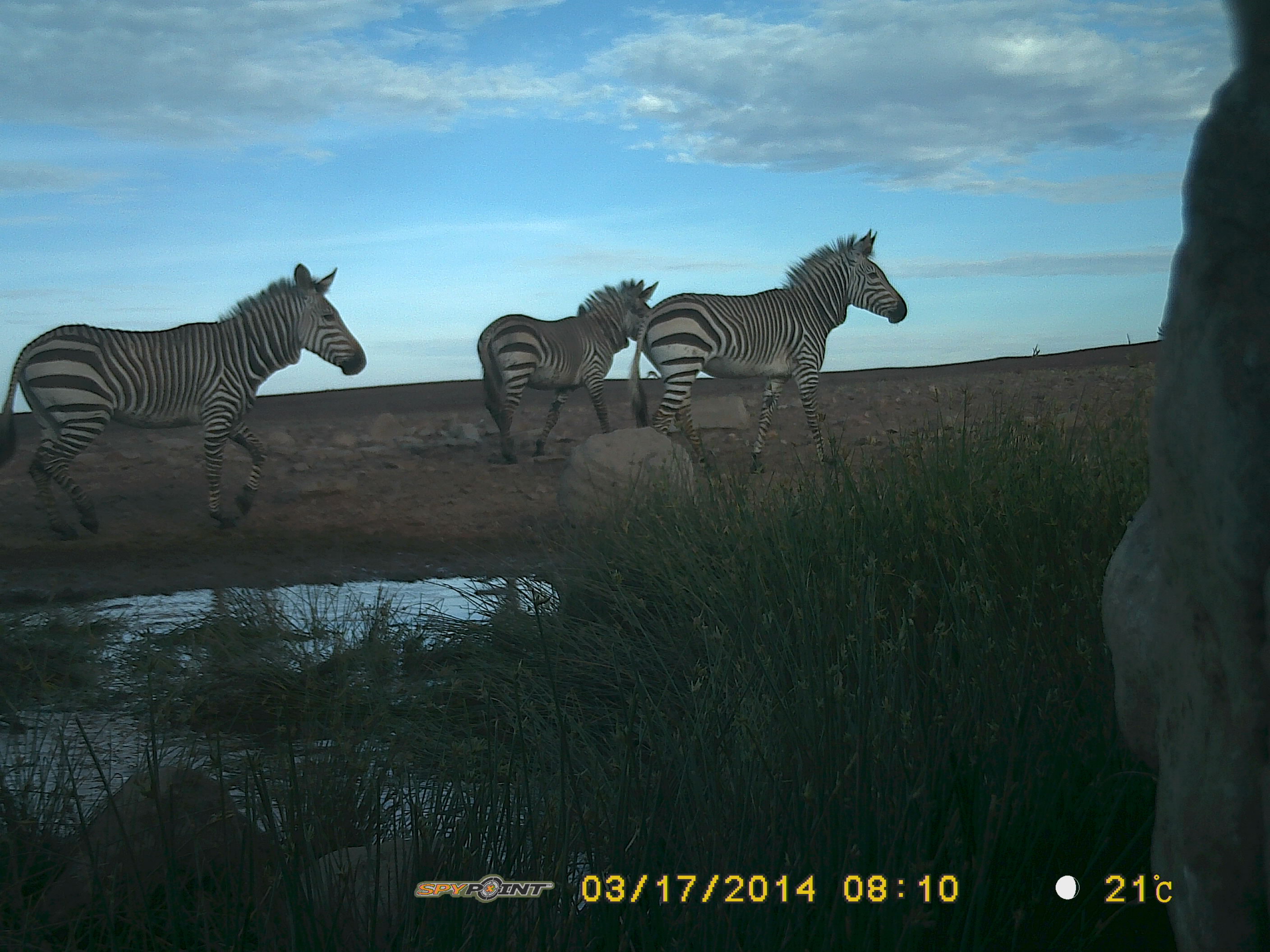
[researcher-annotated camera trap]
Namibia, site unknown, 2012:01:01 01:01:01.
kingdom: Animalia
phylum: Chordata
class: Mammalia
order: Perissodactyla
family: Equidae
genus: Equus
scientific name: Equus zebra hartmannae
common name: hartmann's mountain zebra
Equus zebra hartmannae (hartmann's mountain zebra).